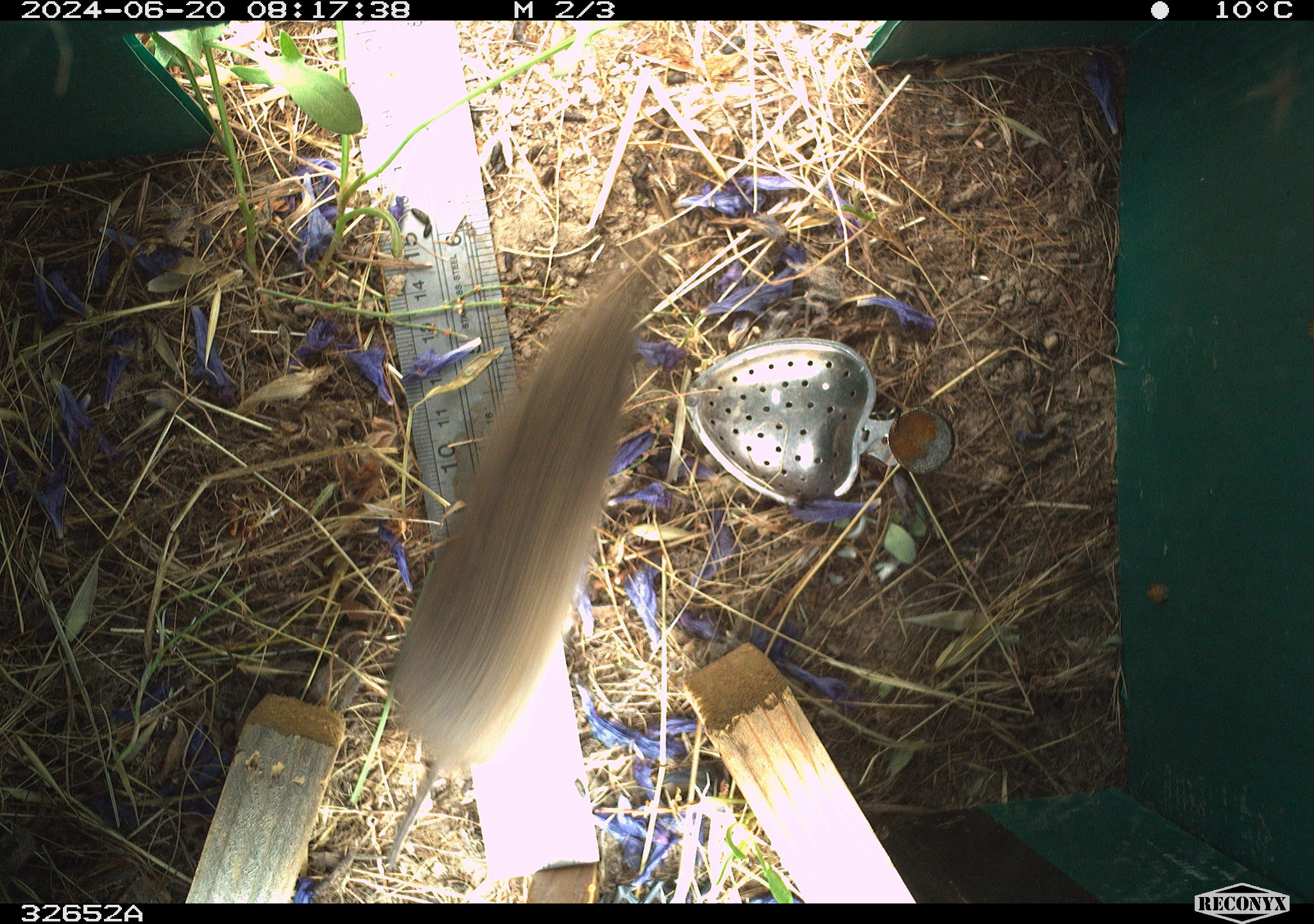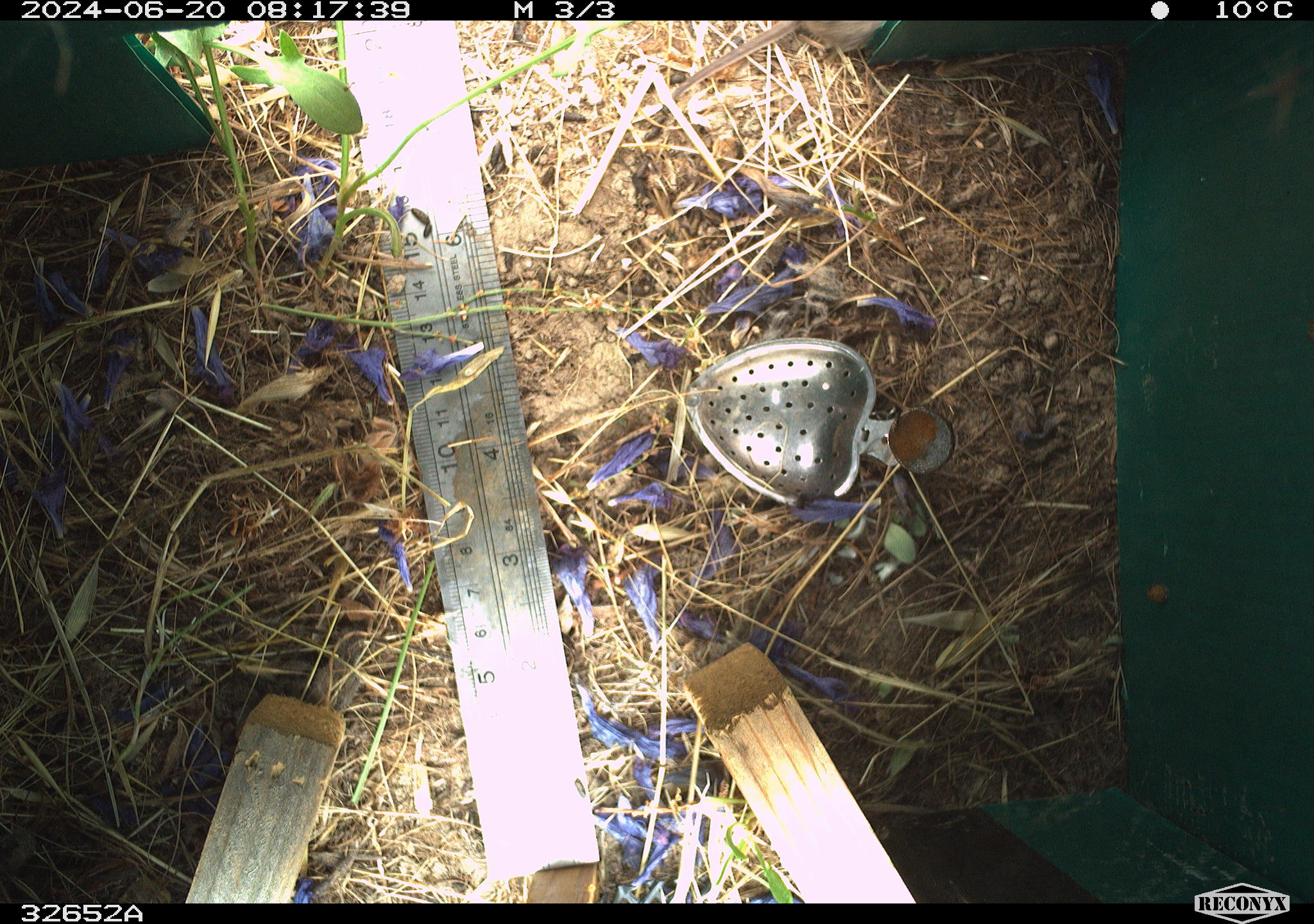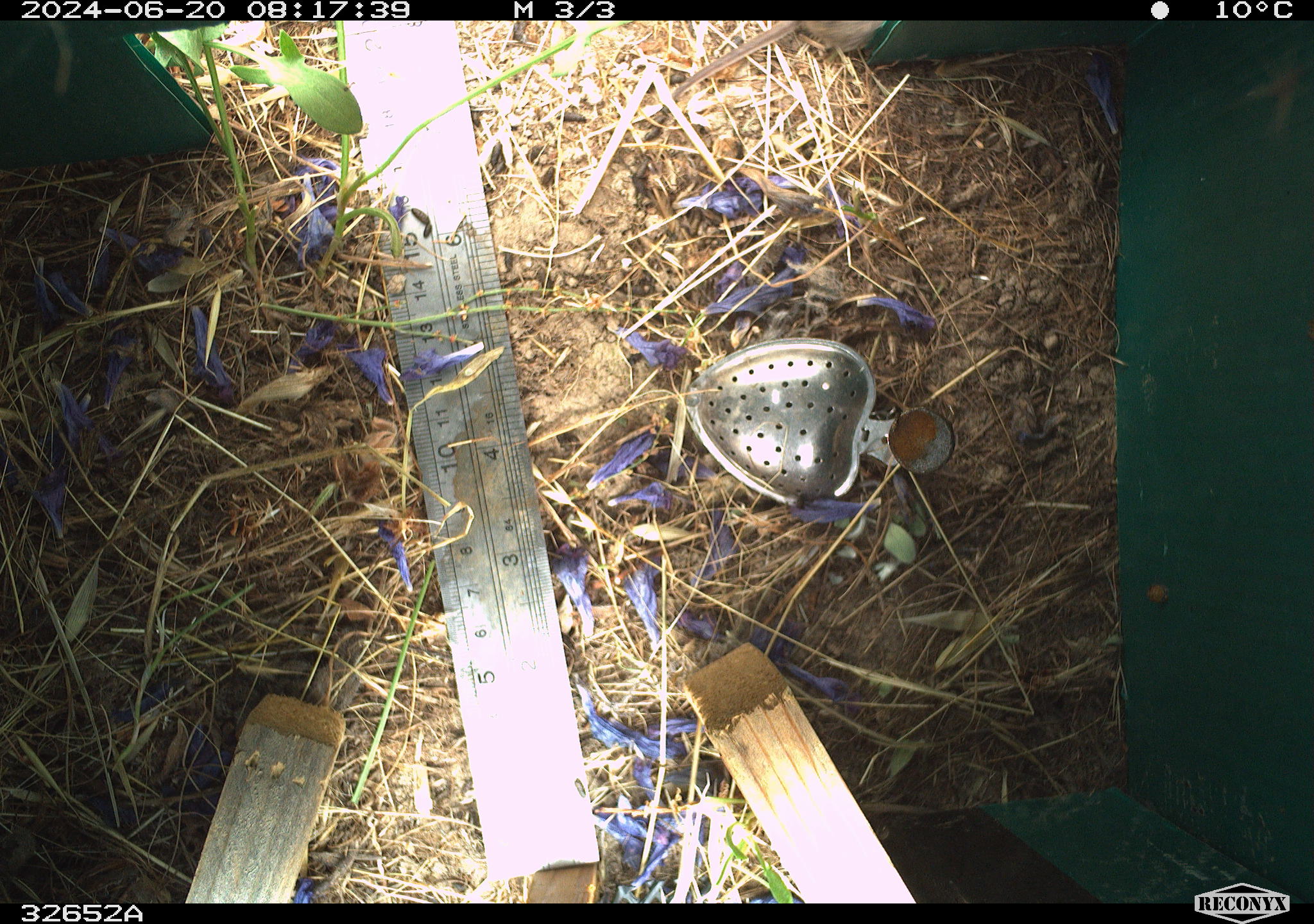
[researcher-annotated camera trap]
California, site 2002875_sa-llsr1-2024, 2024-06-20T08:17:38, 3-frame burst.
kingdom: Animalia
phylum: Chordata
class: Mammalia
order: Rodentia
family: Cricetidae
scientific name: Arvicolinae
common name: voles, lemmings, and muskrats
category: arvicolinae subfamily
Arvicolinae subfamily (voles, lemmings, and muskrats) (Arvicolinae).